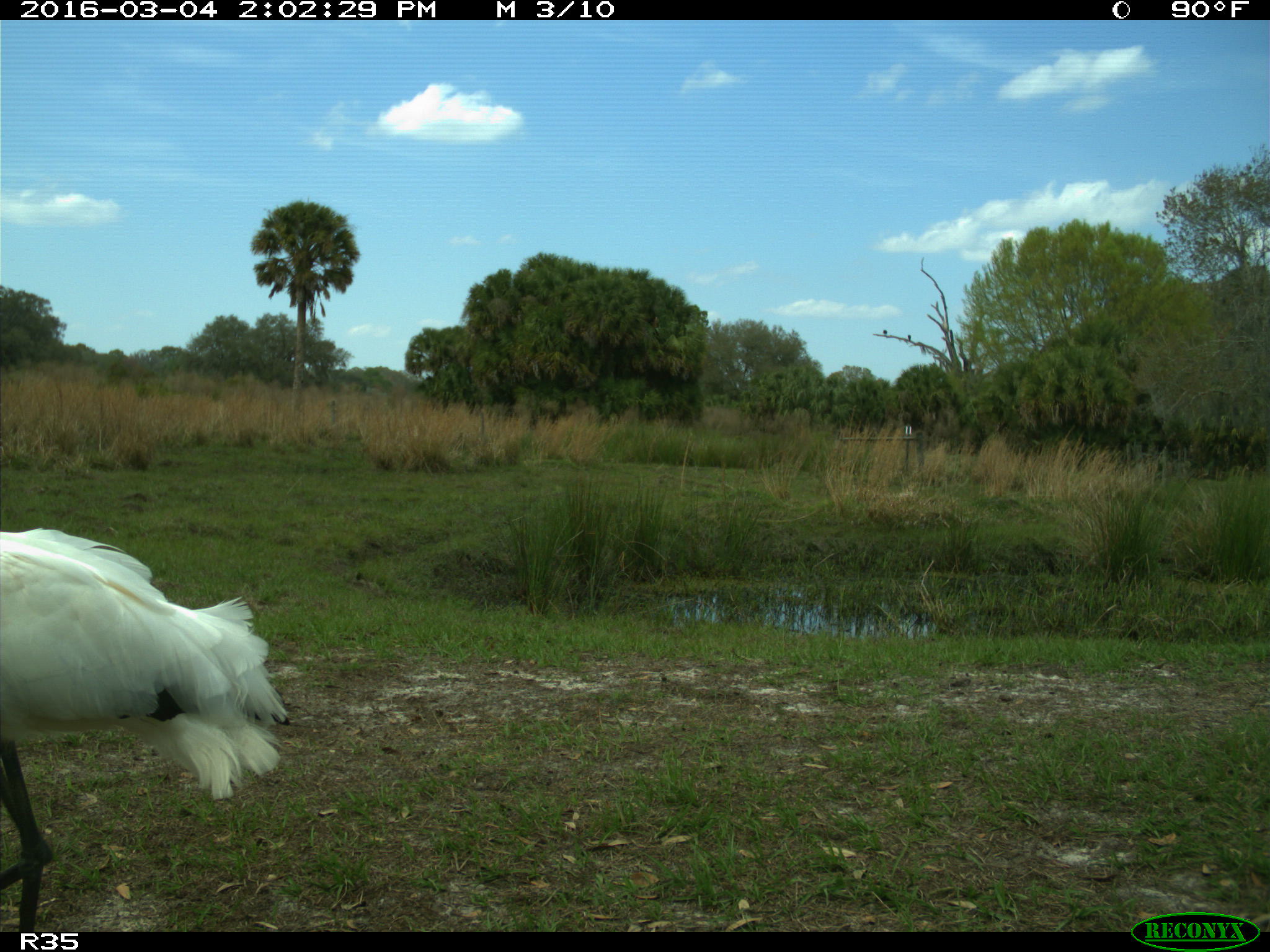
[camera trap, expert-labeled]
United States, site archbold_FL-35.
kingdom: Animalia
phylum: Chordata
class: Aves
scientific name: Aves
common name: birds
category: unidentified bird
Unidentified bird (birds) (Aves).